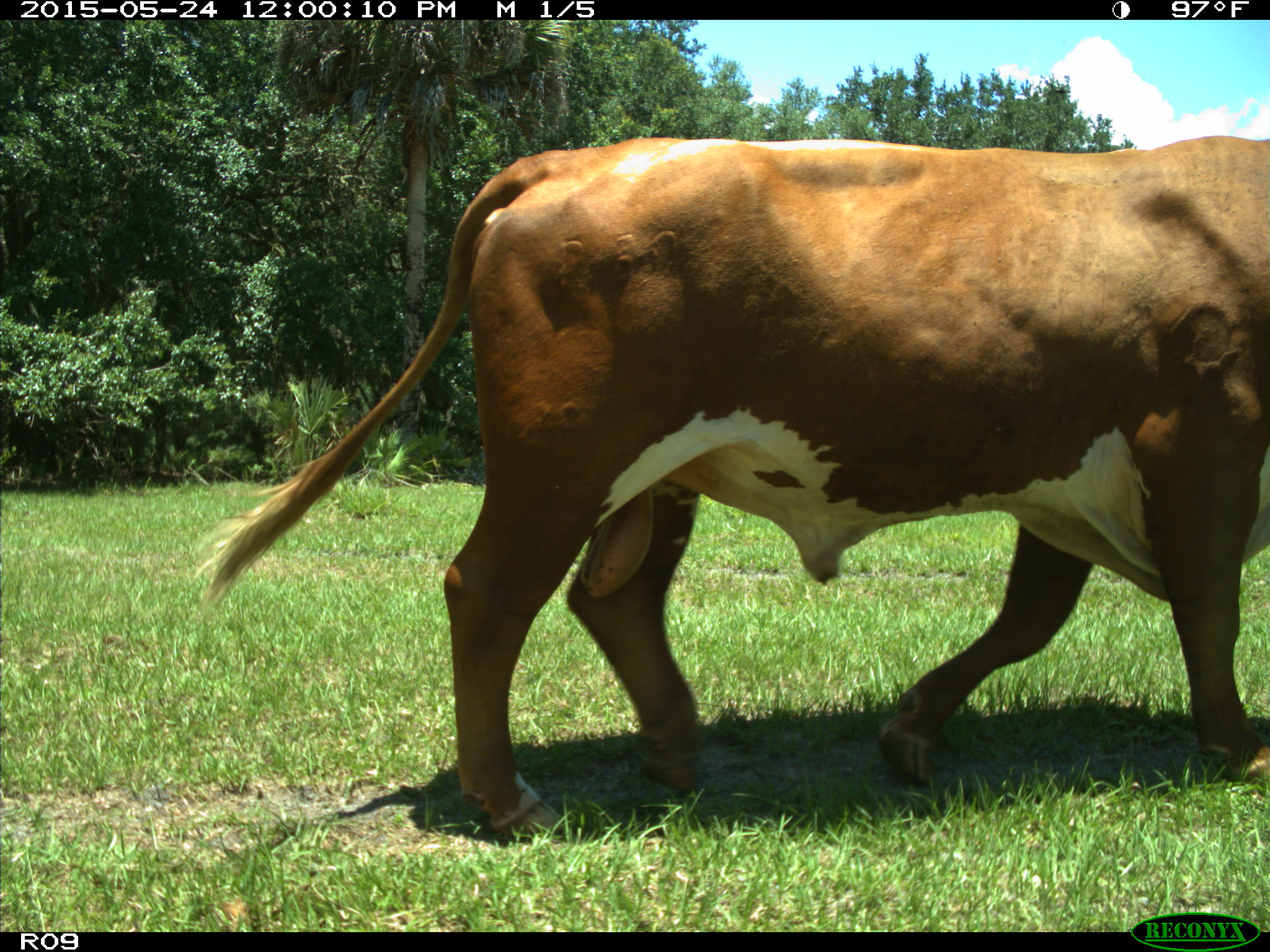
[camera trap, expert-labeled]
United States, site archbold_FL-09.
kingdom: Animalia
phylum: Chordata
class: Mammalia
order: Artiodactyla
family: Bovidae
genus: Bos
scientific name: Bos taurus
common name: domestic cow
Bos taurus (domestic cow).